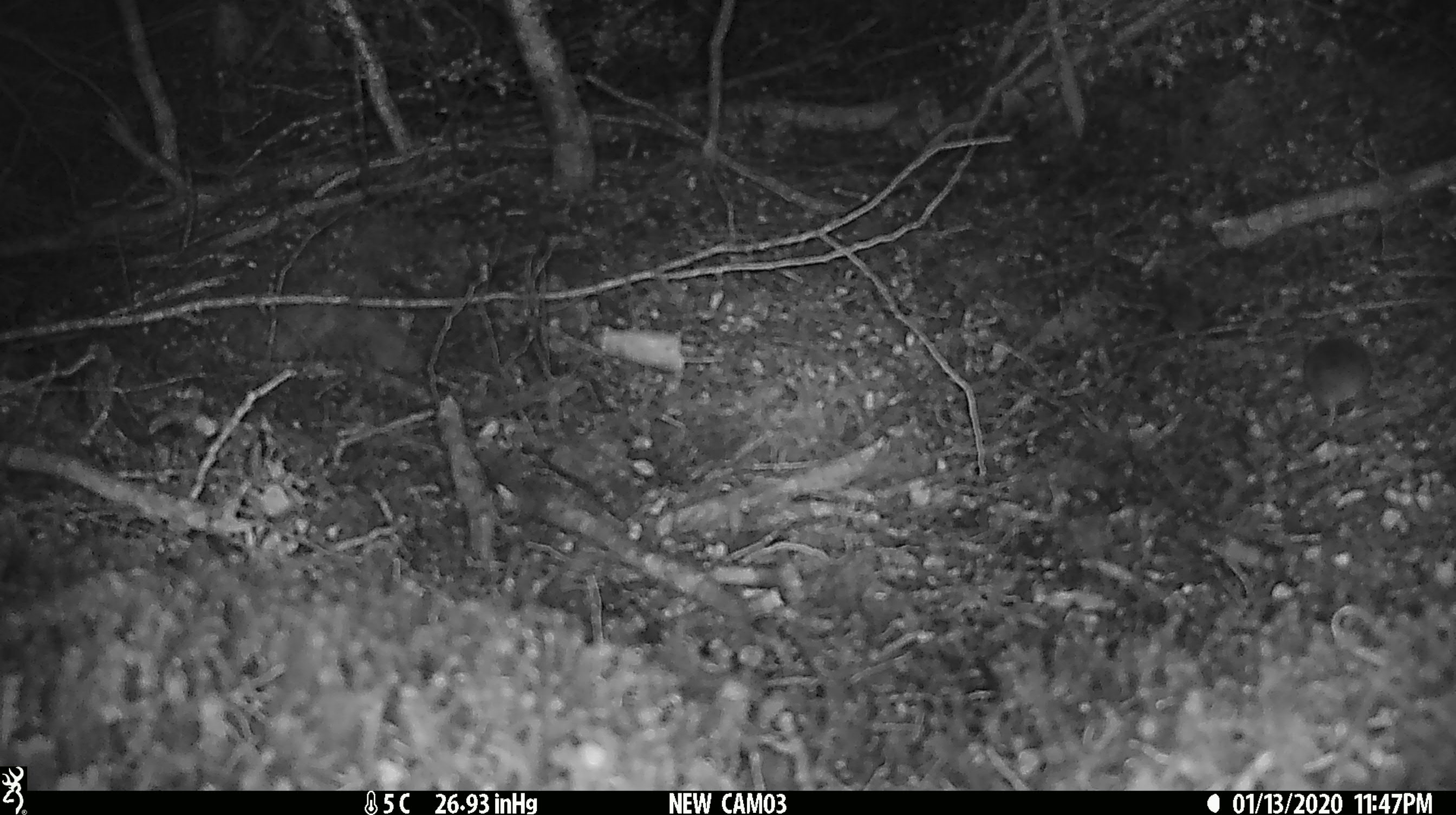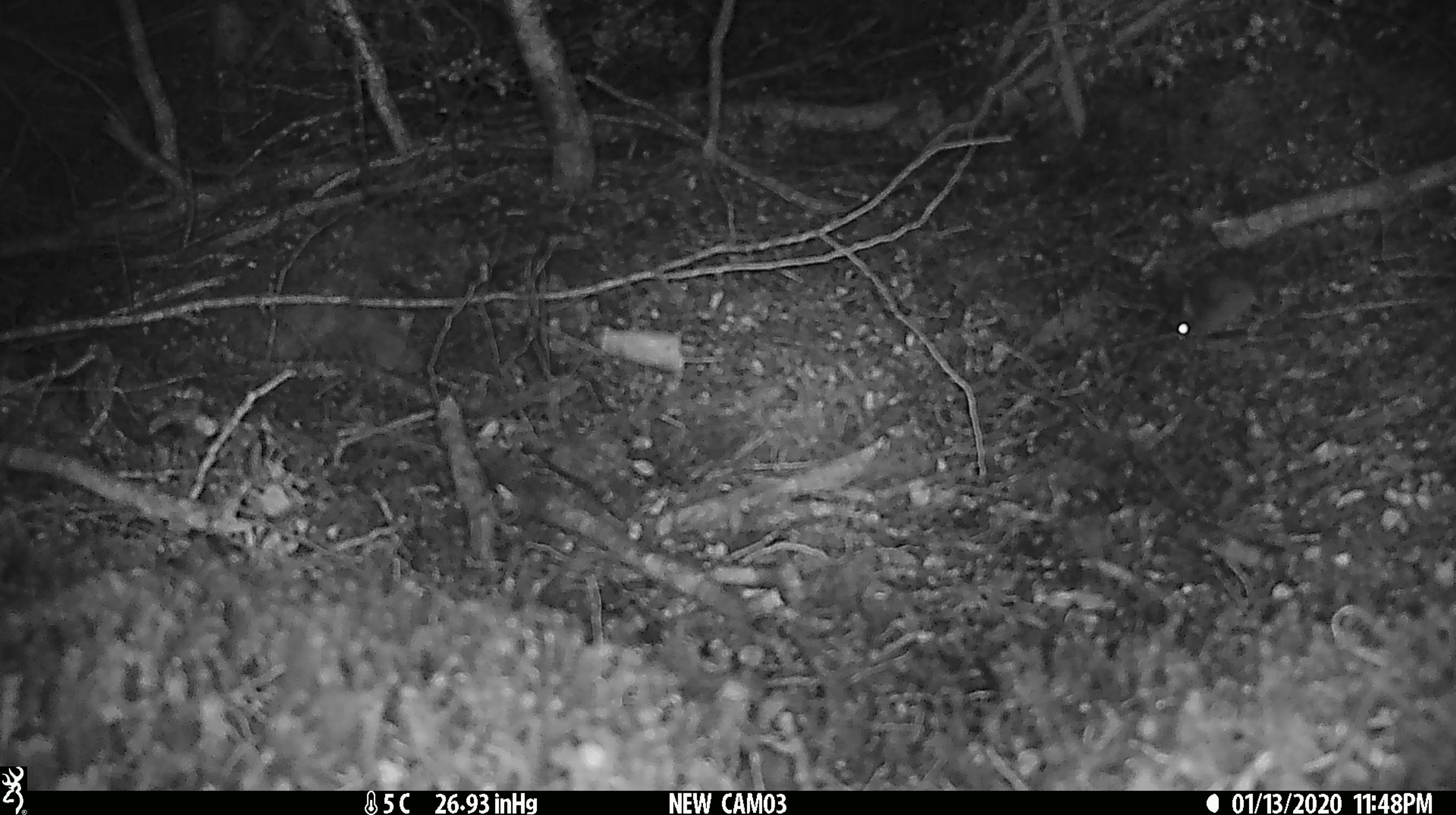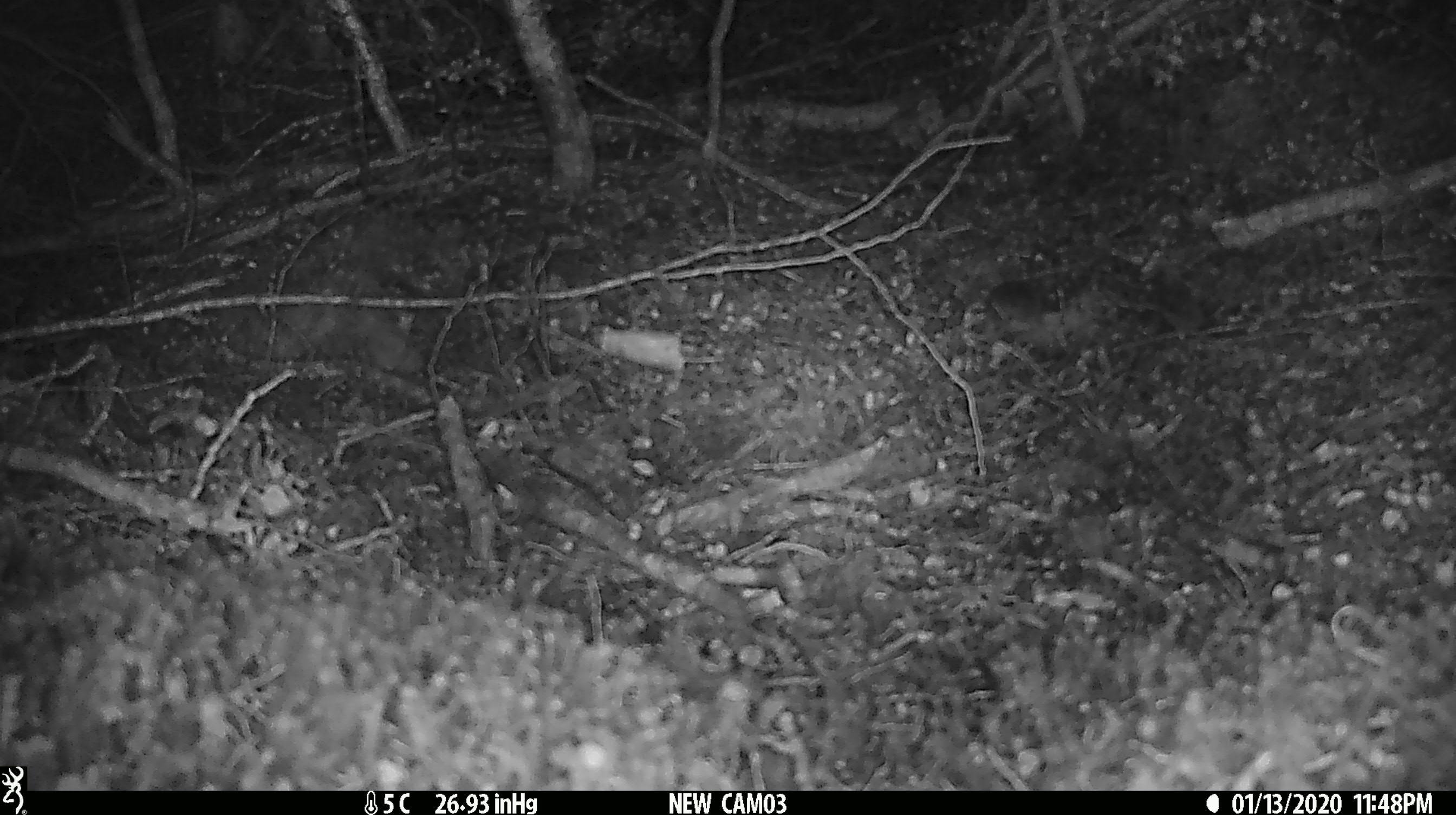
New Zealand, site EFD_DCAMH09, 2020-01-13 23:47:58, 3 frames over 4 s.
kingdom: Animalia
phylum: Chordata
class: Mammalia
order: Rodentia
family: Muridae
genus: Mus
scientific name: Mus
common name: mouse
Mouse (Mus).